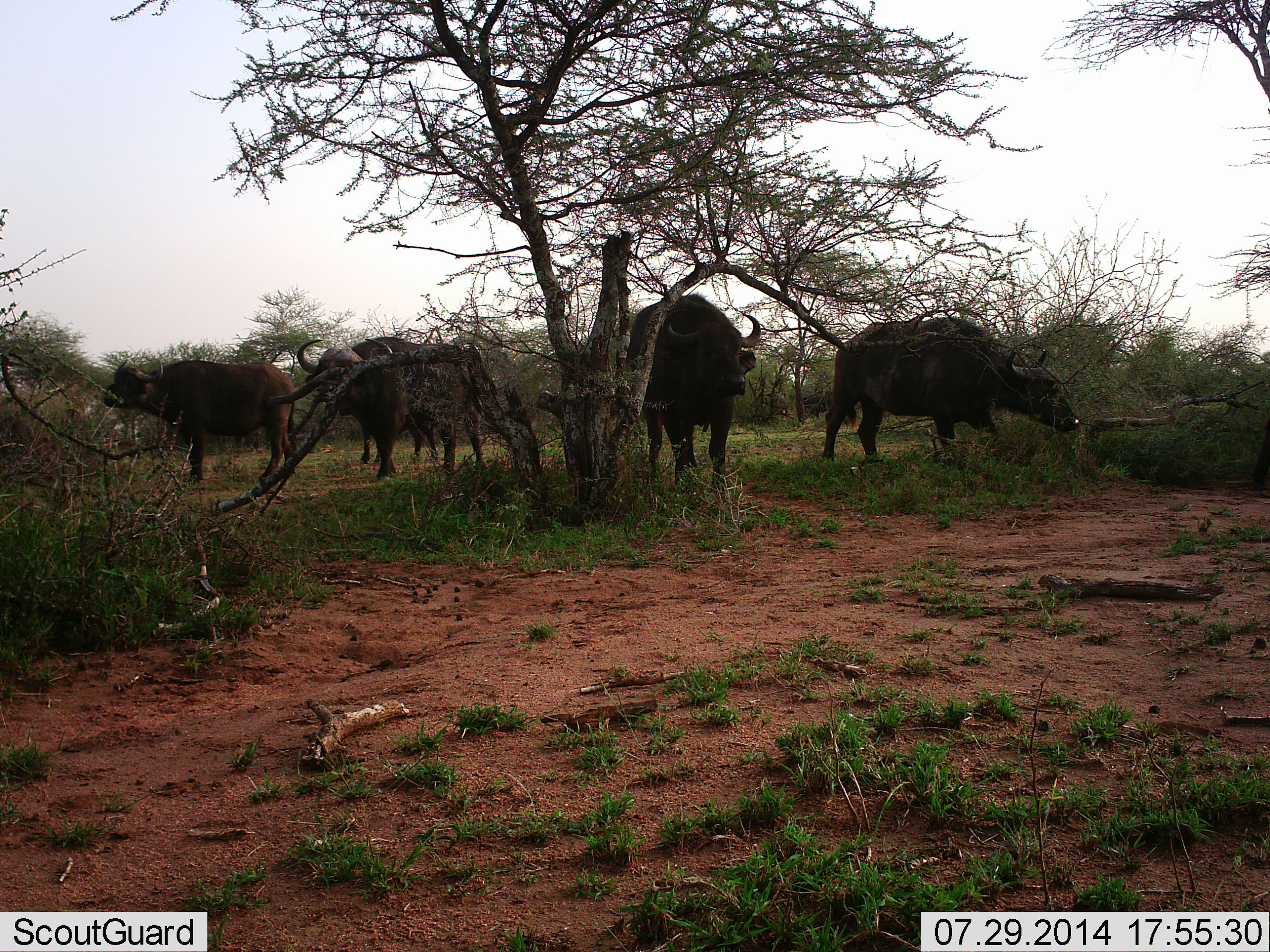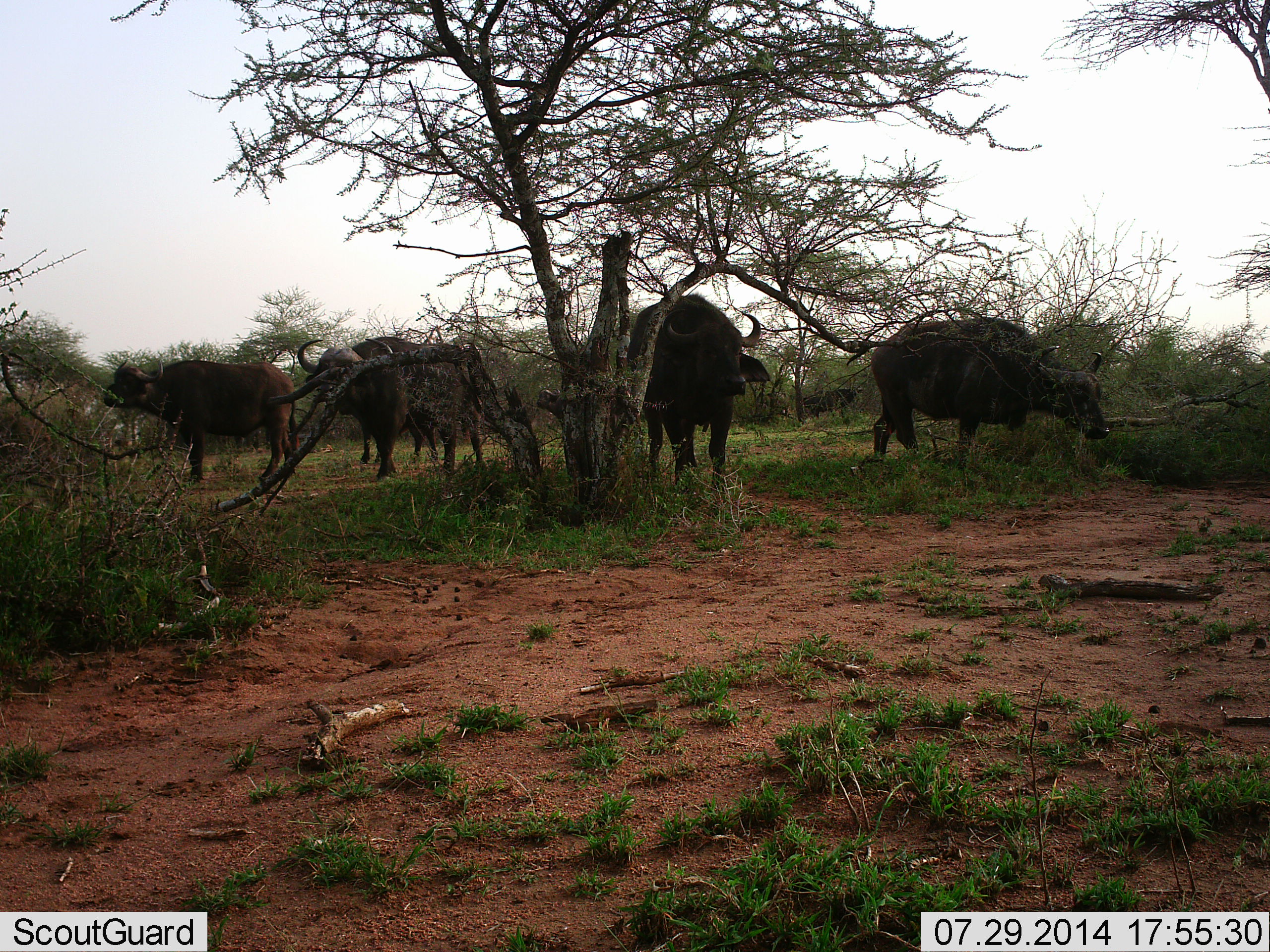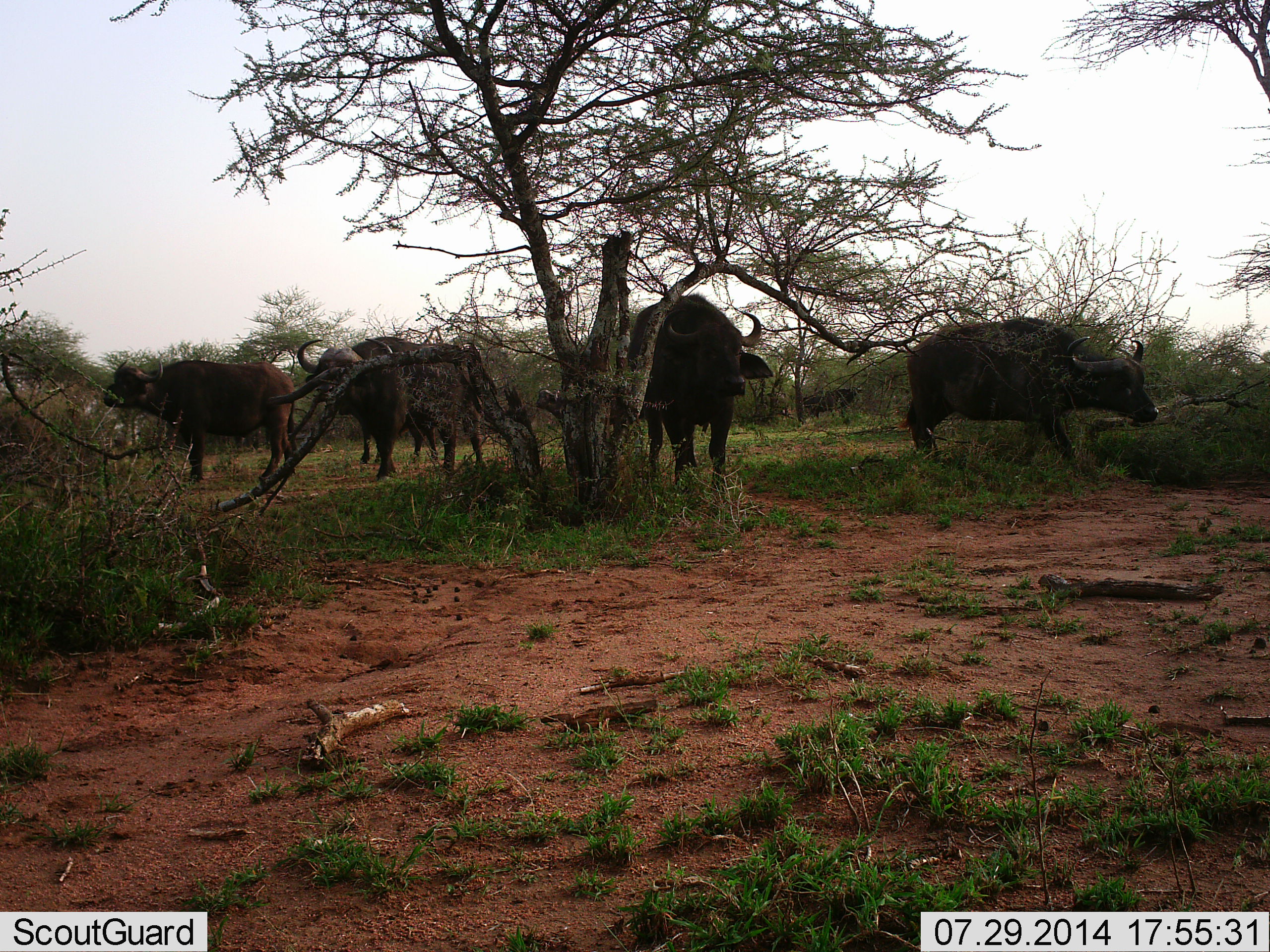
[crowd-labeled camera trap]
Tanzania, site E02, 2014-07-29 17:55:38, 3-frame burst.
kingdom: Animalia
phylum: Chordata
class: Mammalia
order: Artiodactyla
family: Bovidae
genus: Syncerus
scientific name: Syncerus caffer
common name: cape buffalo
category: buffalo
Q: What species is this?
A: Buffalo (cape buffalo) (Syncerus caffer).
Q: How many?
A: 6.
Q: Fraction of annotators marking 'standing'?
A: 83%.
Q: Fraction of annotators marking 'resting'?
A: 0%.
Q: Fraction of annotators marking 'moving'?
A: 92%.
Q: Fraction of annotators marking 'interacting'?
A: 0%.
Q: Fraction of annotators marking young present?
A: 0%.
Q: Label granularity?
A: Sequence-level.